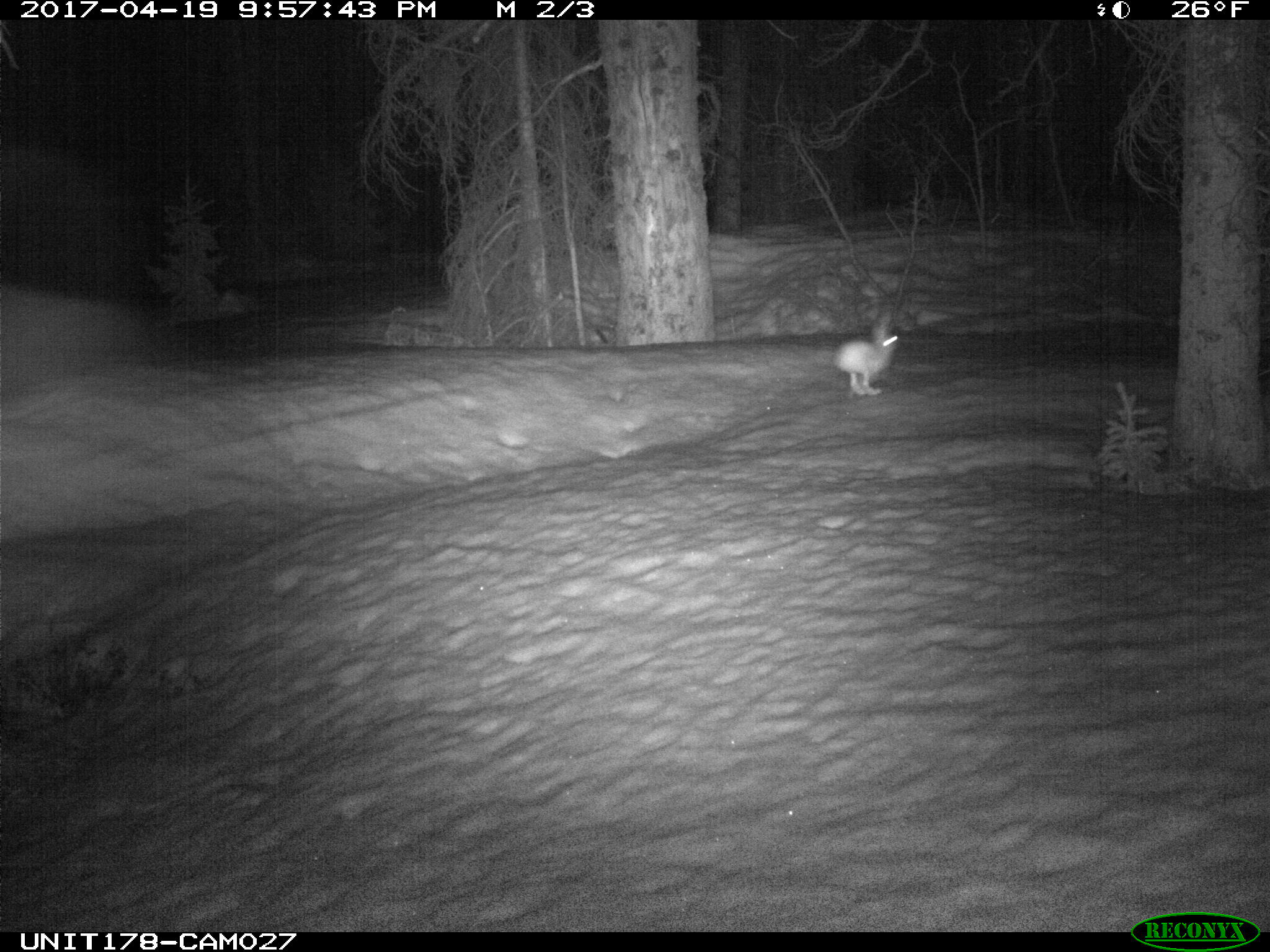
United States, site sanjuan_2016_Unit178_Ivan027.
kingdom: Animalia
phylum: Chordata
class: Mammalia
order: Lagomorpha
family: Leporidae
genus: Lepus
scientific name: Lepus americanus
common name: snowshoe hare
Lepus americanus (snowshoe hare).